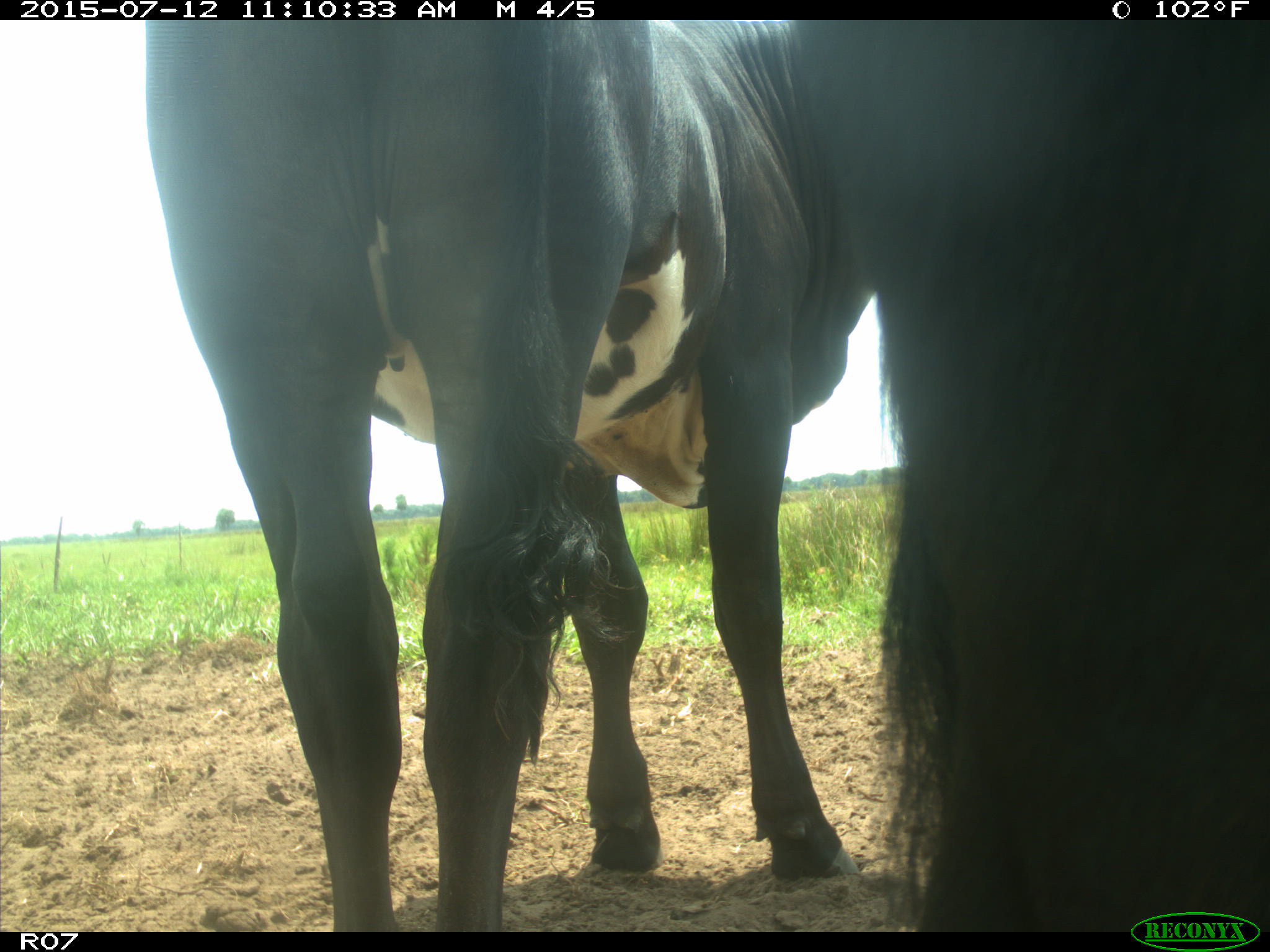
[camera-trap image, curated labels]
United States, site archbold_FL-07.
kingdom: Animalia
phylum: Chordata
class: Mammalia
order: Artiodactyla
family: Bovidae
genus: Bos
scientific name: Bos taurus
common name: domestic cow